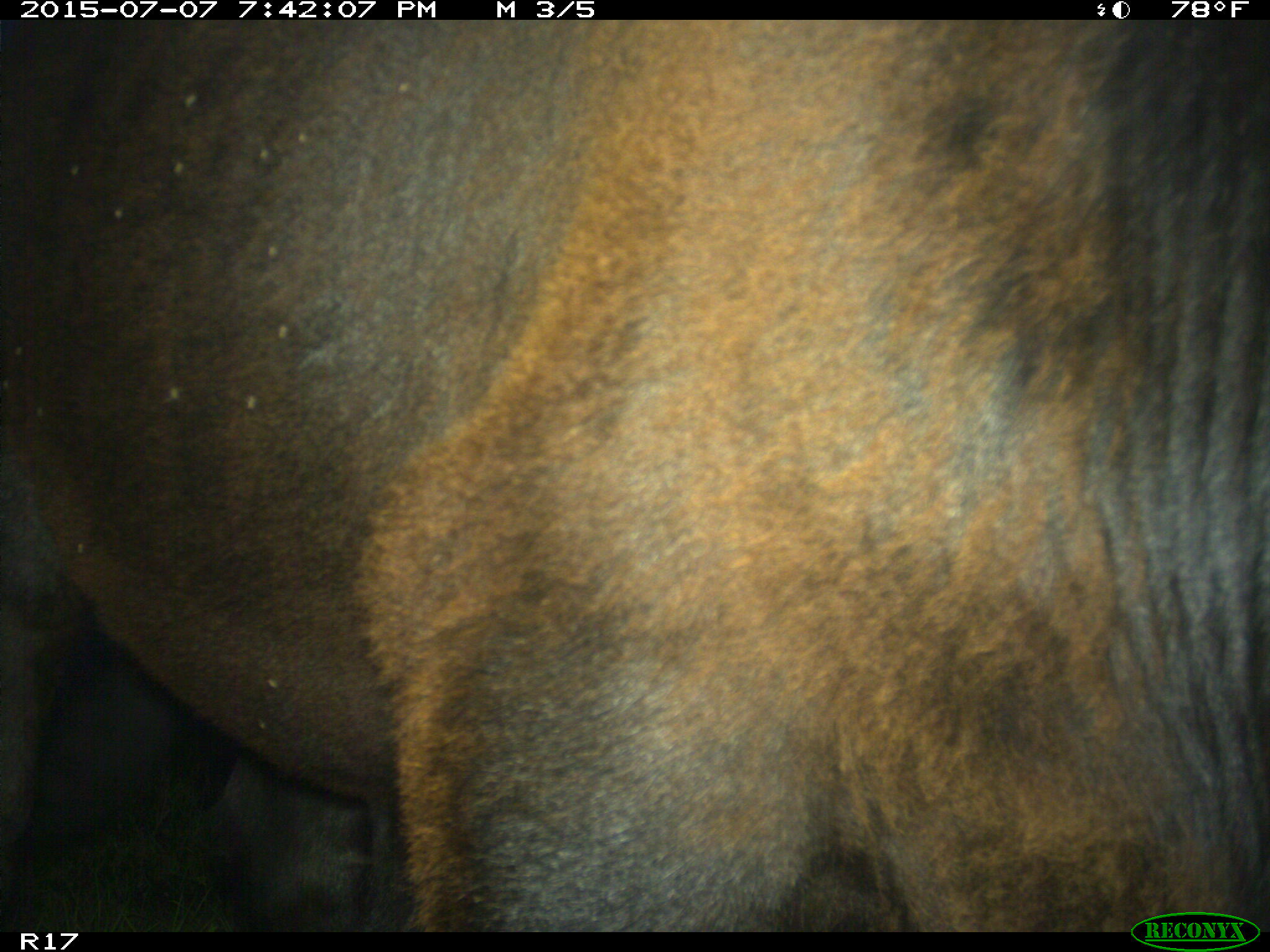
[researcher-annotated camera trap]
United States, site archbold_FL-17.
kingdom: Animalia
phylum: Chordata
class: Mammalia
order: Artiodactyla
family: Bovidae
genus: Bos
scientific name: Bos taurus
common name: domestic cow